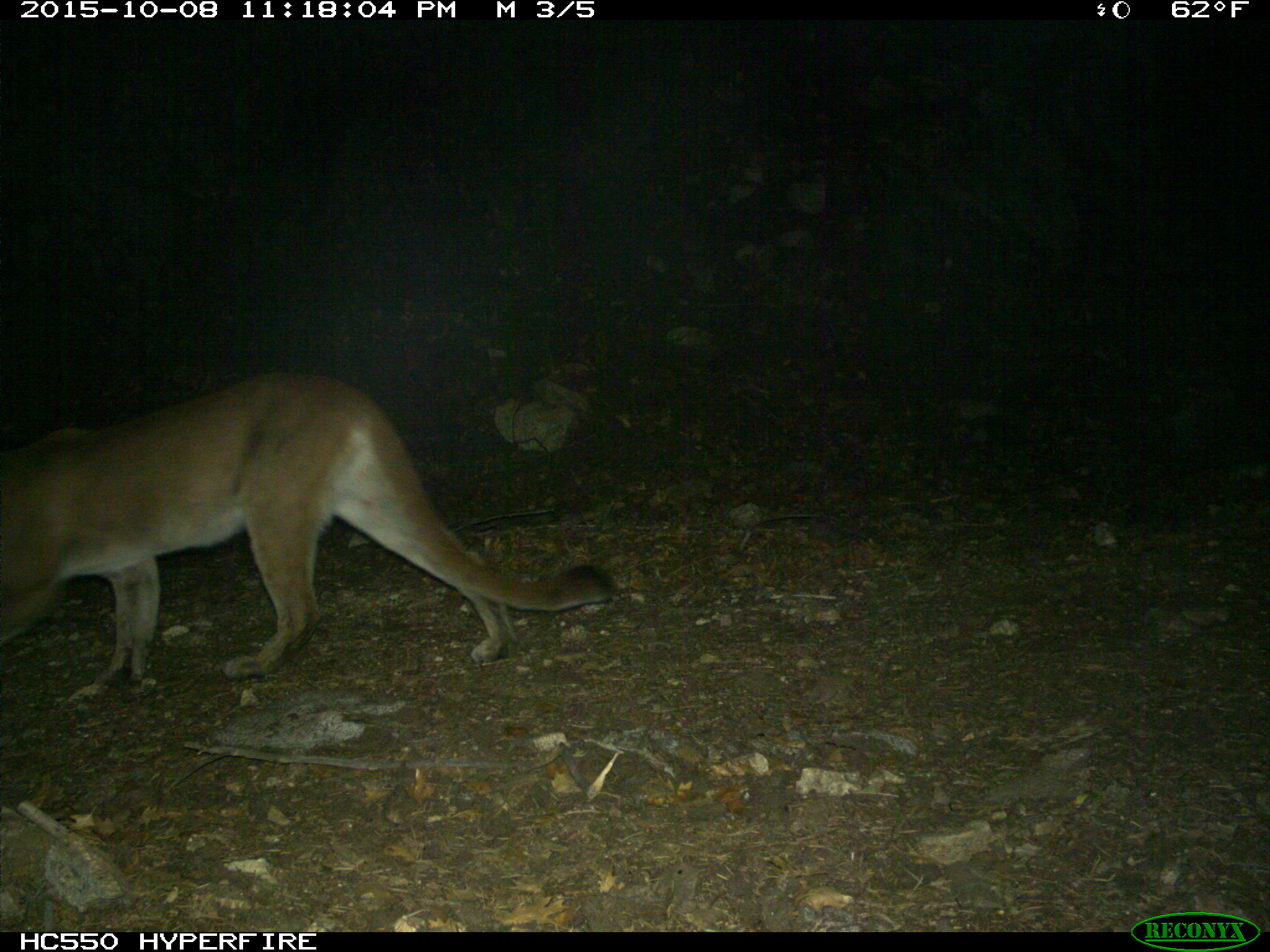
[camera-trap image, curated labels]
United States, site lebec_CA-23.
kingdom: Animalia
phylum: Chordata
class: Mammalia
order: Carnivora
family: Felidae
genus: Puma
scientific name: Puma concolor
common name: mountain lion